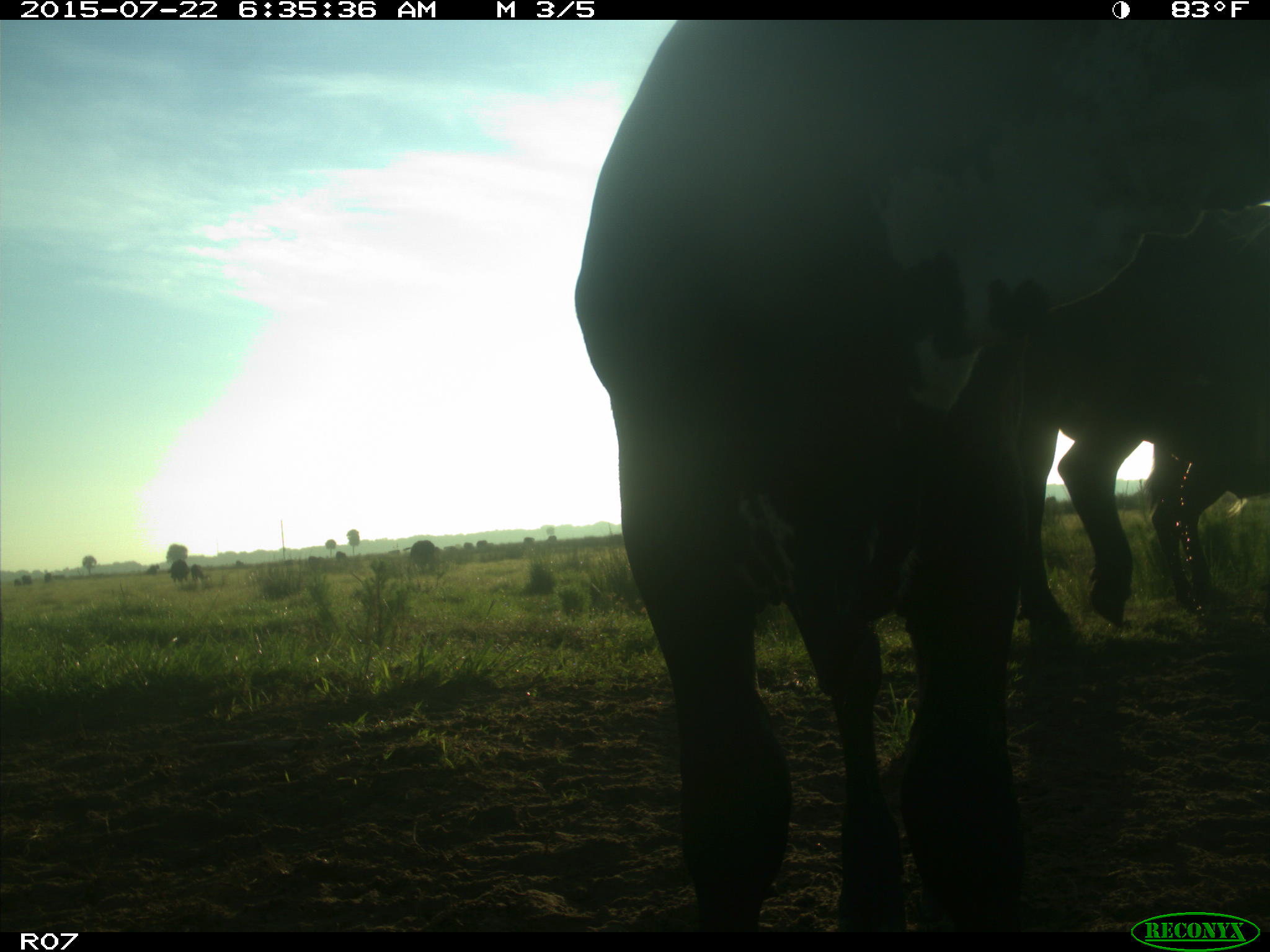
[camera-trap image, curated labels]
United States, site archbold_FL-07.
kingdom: Animalia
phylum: Chordata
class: Mammalia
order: Artiodactyla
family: Bovidae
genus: Bos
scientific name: Bos taurus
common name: domestic cow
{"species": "Bos taurus (domestic cow)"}